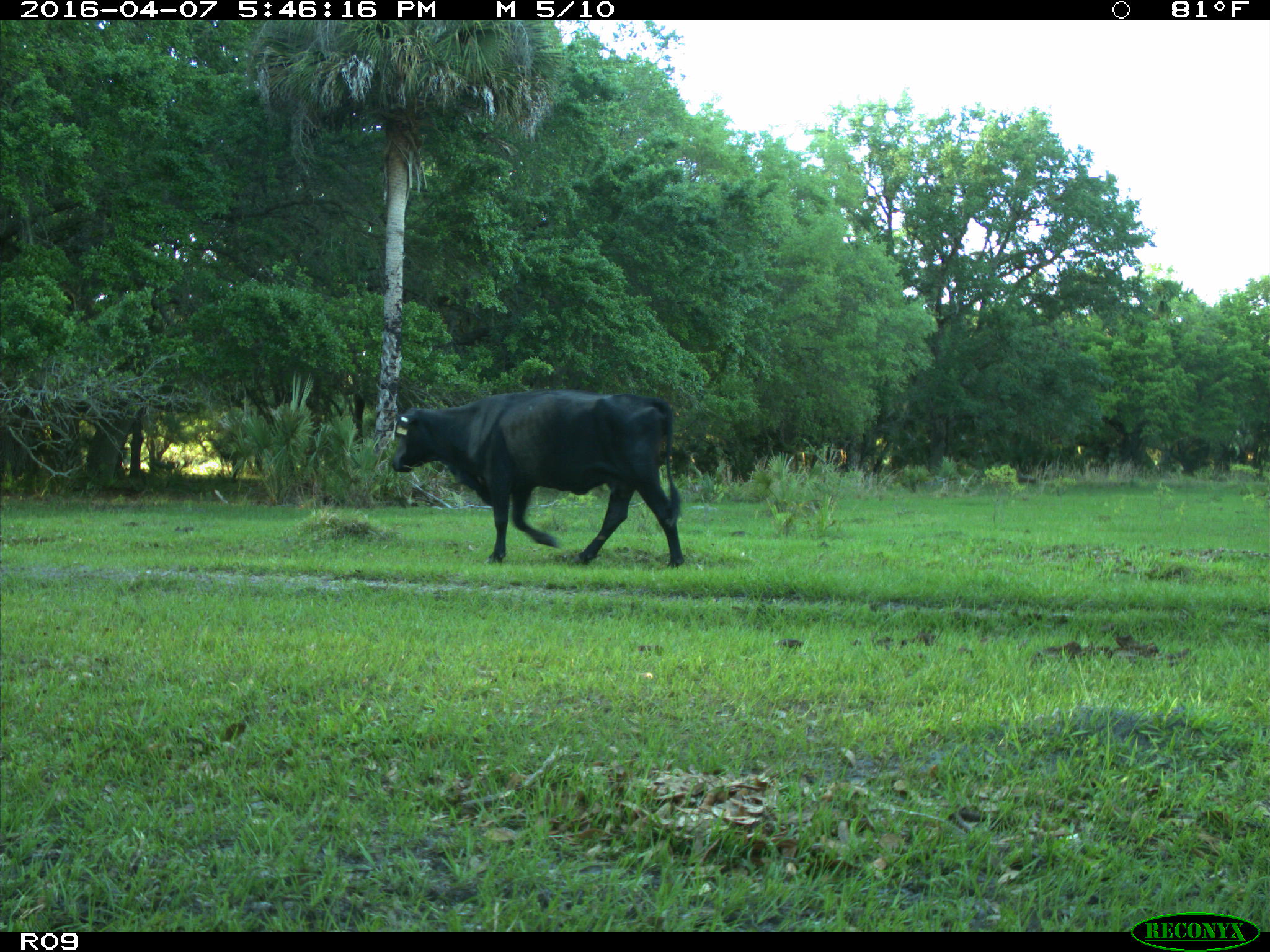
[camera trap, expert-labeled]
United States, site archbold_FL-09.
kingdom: Animalia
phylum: Chordata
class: Mammalia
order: Artiodactyla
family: Bovidae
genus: Bos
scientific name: Bos taurus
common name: domestic cow